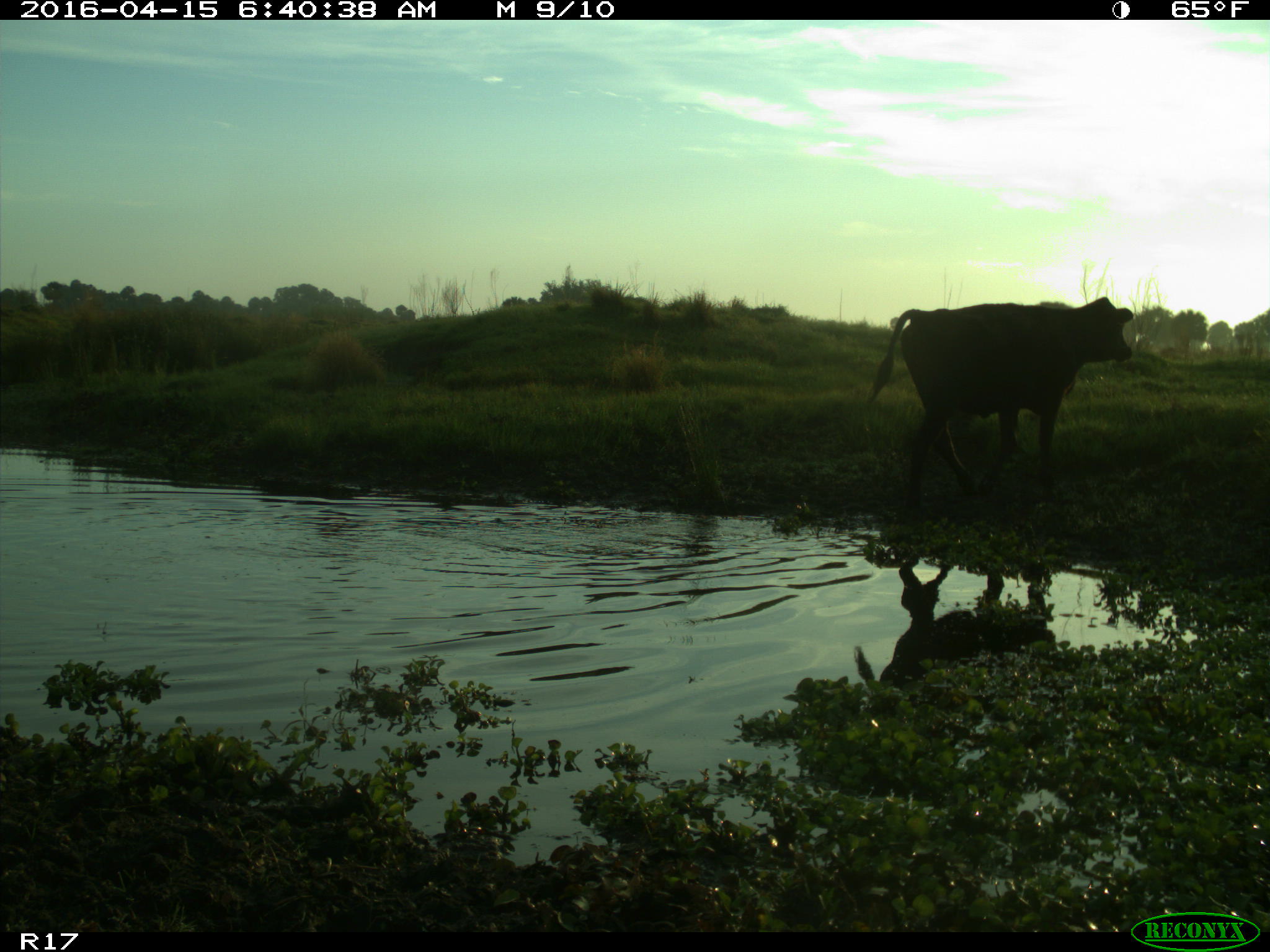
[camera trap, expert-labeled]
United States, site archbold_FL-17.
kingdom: Animalia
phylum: Chordata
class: Mammalia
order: Artiodactyla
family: Bovidae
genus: Bos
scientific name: Bos taurus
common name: domestic cow